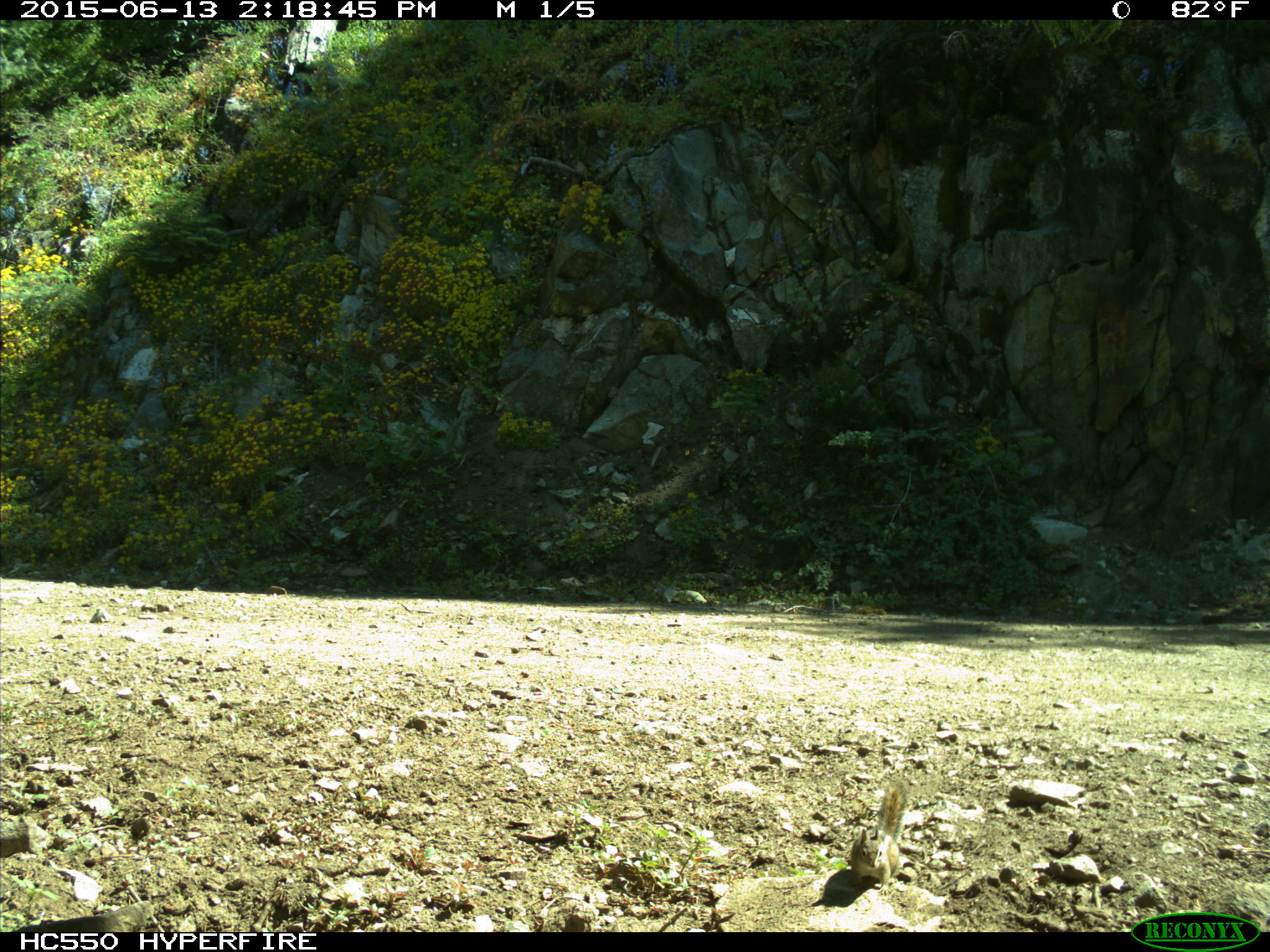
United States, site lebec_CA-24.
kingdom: Animalia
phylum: Chordata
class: Mammalia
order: Rodentia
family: Sciuridae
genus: Tamias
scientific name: Tamias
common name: chipmunk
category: unidentified chipmunk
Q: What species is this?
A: Unidentified chipmunk (chipmunk) (Tamias).